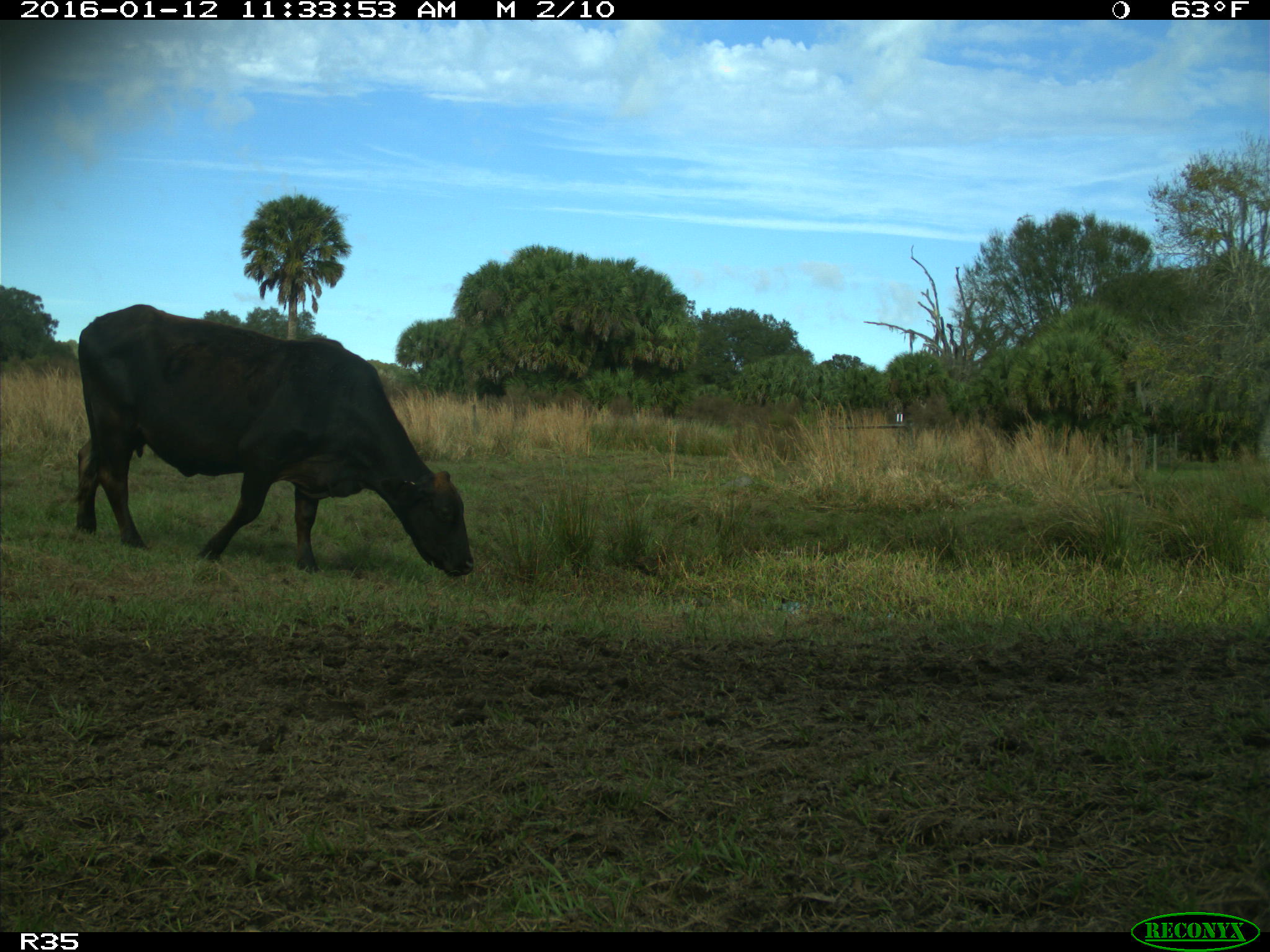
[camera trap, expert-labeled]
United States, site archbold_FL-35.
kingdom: Animalia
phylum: Chordata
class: Mammalia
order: Artiodactyla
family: Bovidae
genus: Bos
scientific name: Bos taurus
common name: domestic cow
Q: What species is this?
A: Bos taurus (domestic cow).